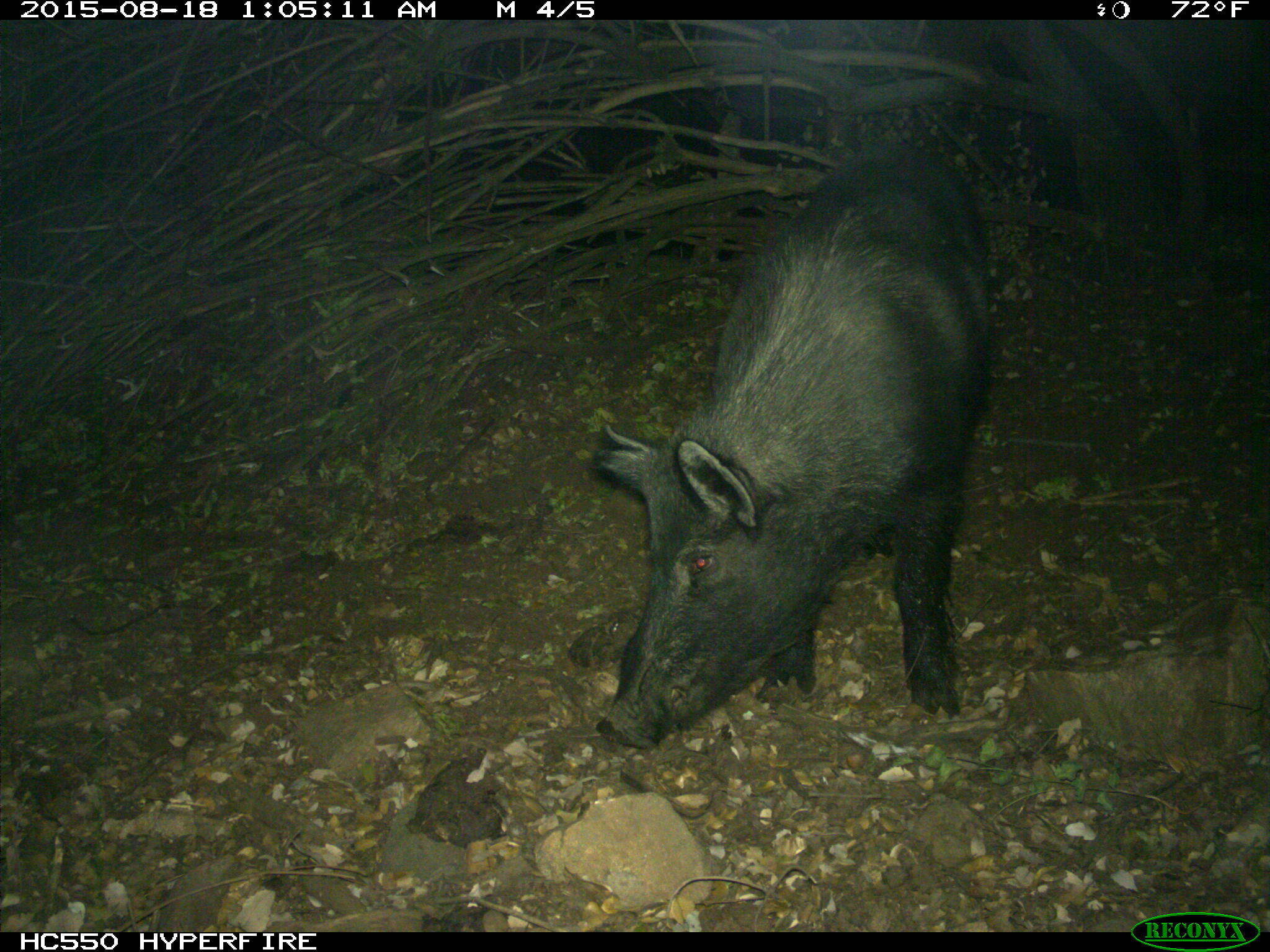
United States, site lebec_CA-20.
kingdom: Animalia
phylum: Chordata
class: Mammalia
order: Artiodactyla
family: Suidae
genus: Sus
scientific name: Sus scrofa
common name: wild boar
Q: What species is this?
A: Sus scrofa (wild boar).